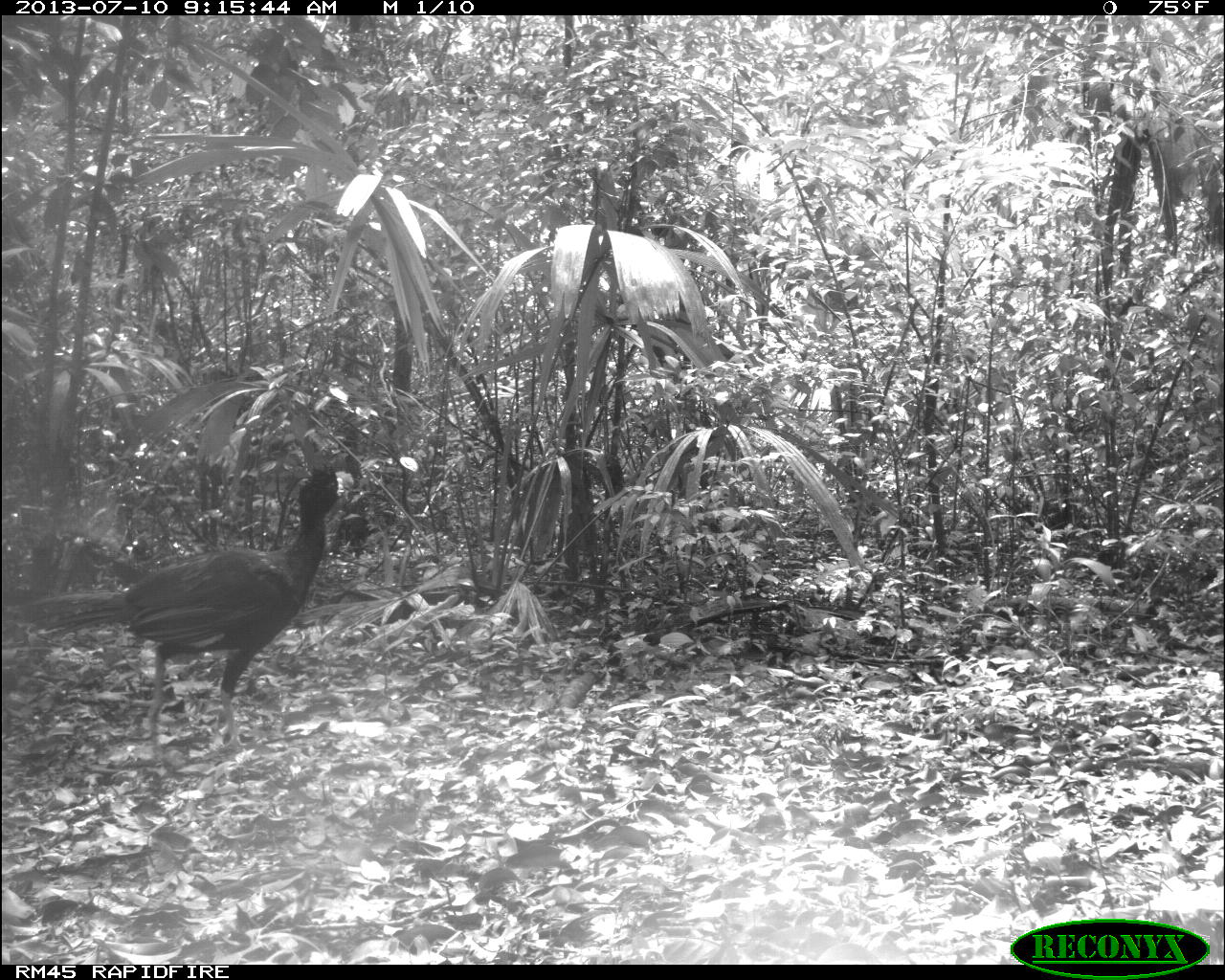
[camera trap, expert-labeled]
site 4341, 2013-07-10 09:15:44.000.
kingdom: Animalia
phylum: Chordata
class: Aves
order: Galliformes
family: Cracidae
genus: Crax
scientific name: Crax rubra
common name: great curassow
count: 2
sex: male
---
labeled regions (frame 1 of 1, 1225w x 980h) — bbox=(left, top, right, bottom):
crax rubra: bbox=(13, 464, 356, 762)